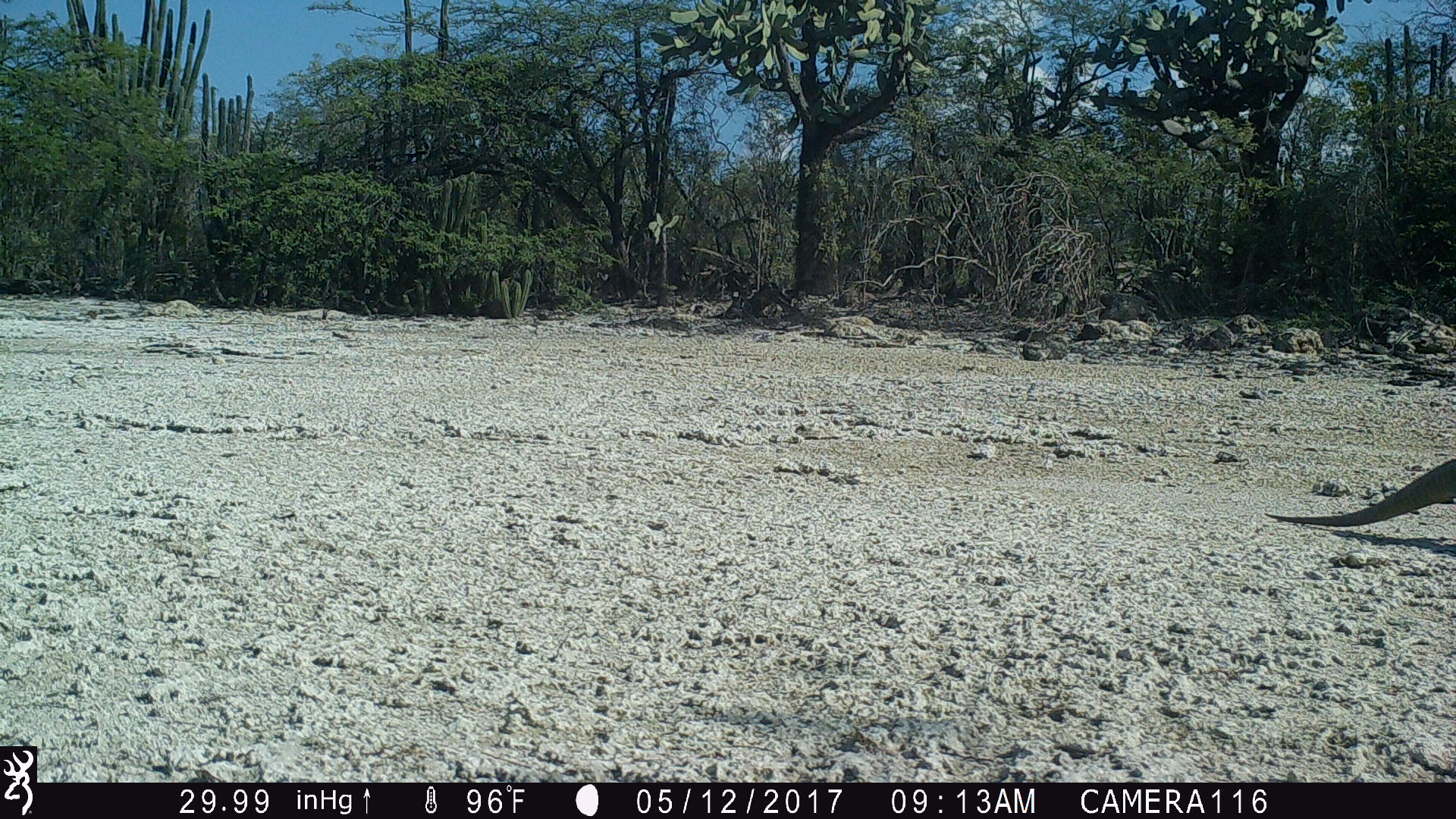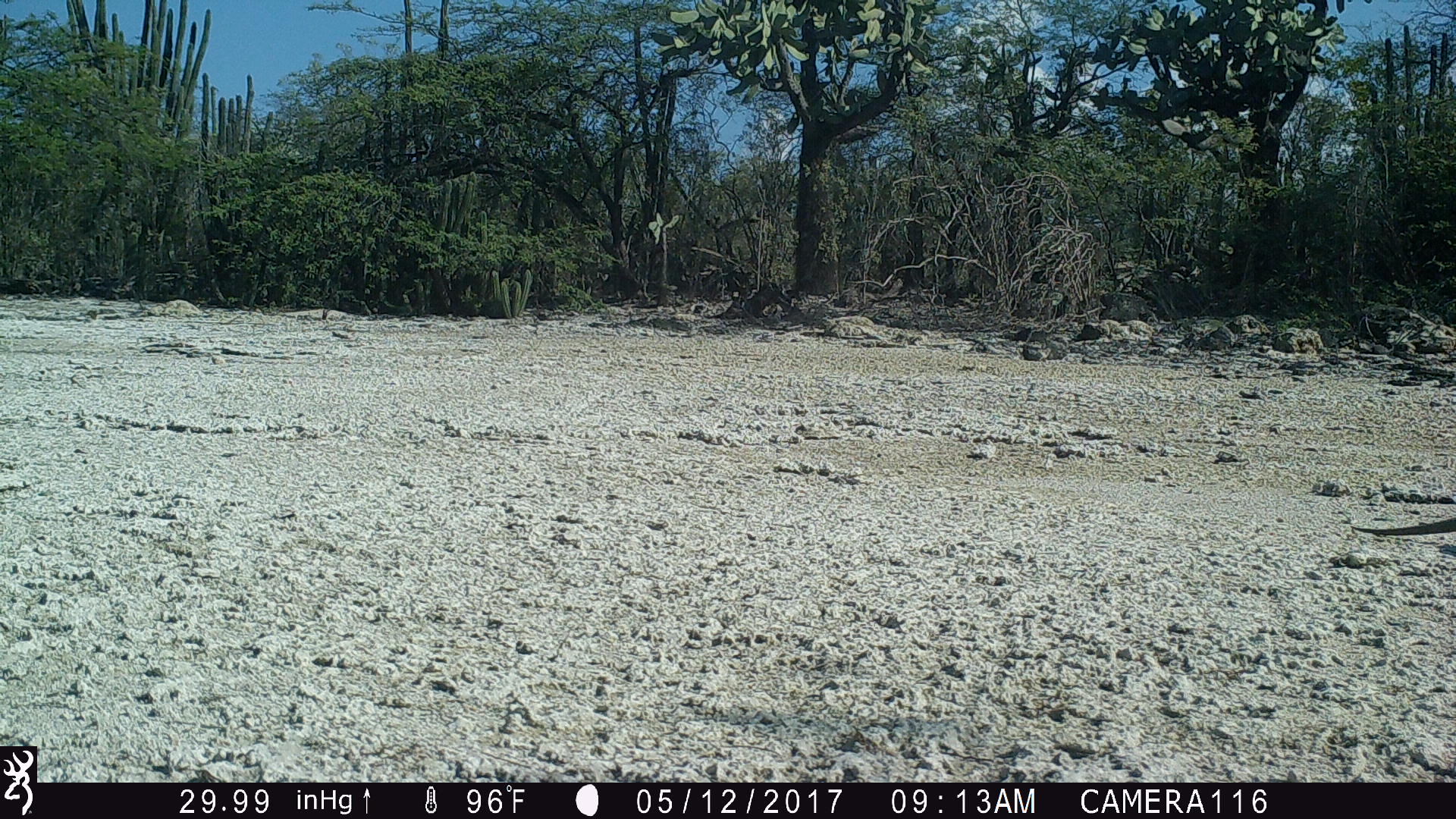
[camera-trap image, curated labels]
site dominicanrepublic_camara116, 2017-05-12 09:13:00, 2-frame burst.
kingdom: Animalia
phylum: Chordata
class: Reptilia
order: Squamata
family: Iguanidae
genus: Iguana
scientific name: Iguana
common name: typical iguanas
Iguana (typical iguanas).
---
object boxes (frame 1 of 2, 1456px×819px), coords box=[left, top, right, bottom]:
iguana: box=[1261, 455, 1456, 532]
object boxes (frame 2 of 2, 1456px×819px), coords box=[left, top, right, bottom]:
iguana: box=[1349, 504, 1456, 540]